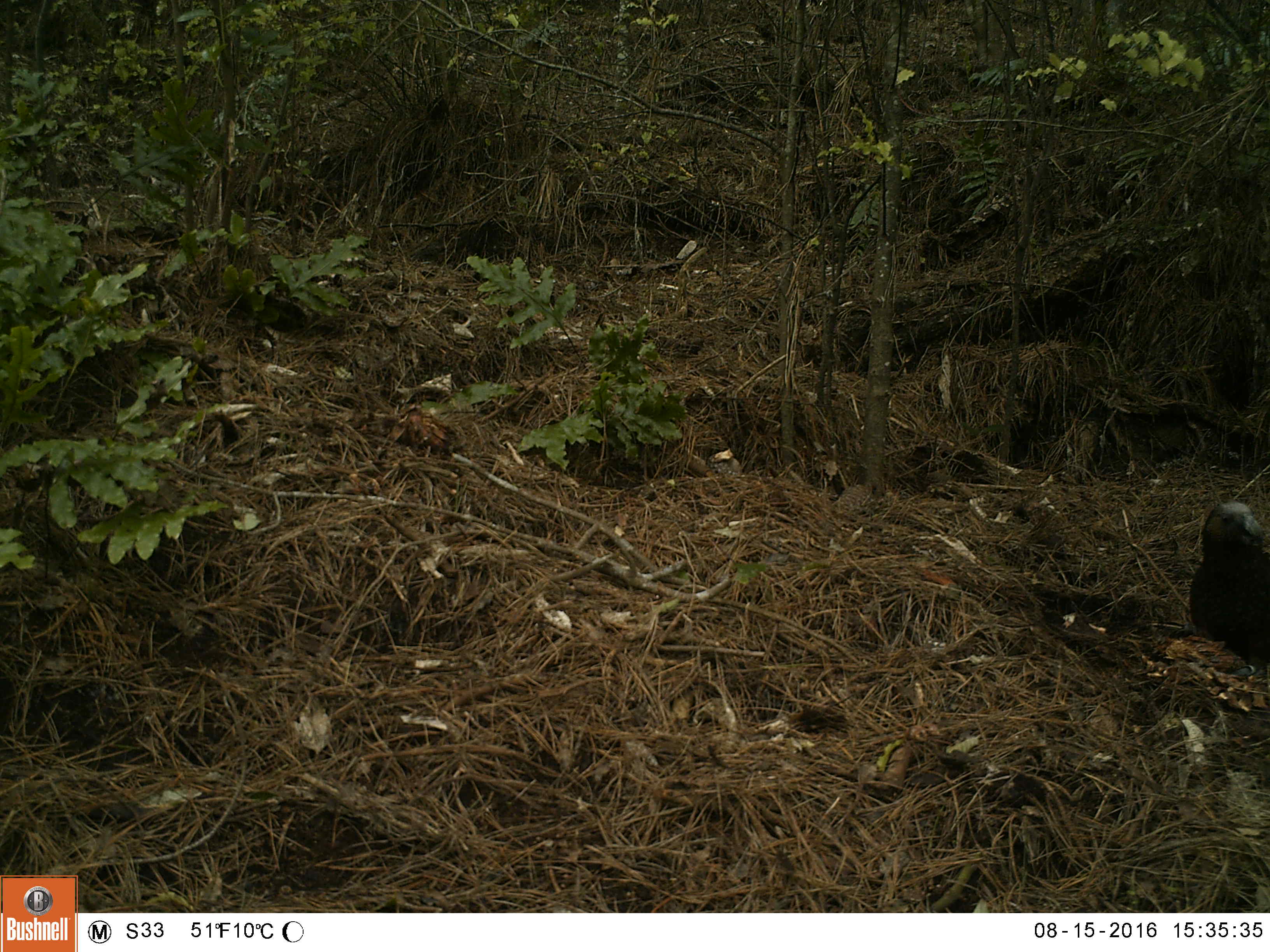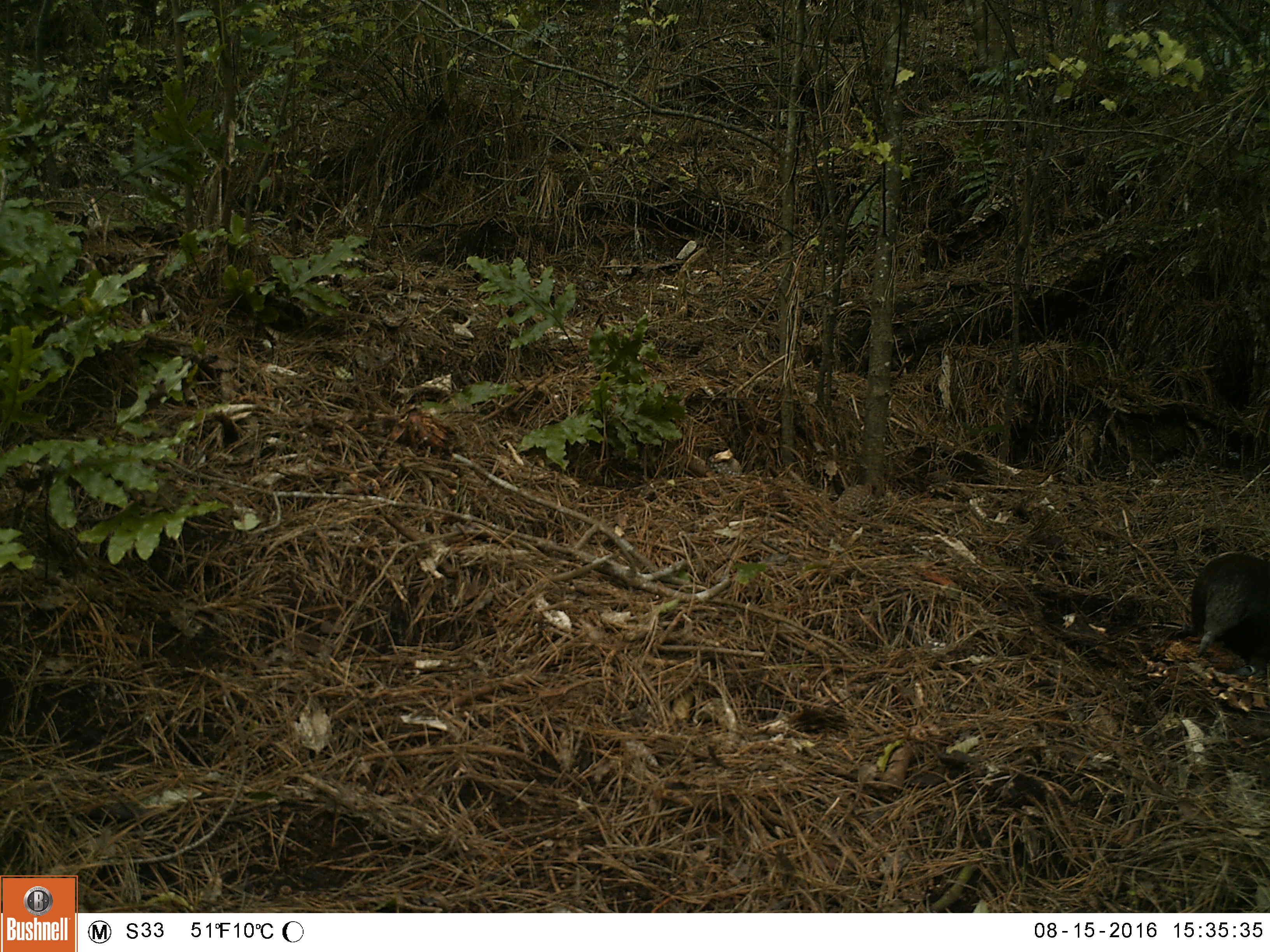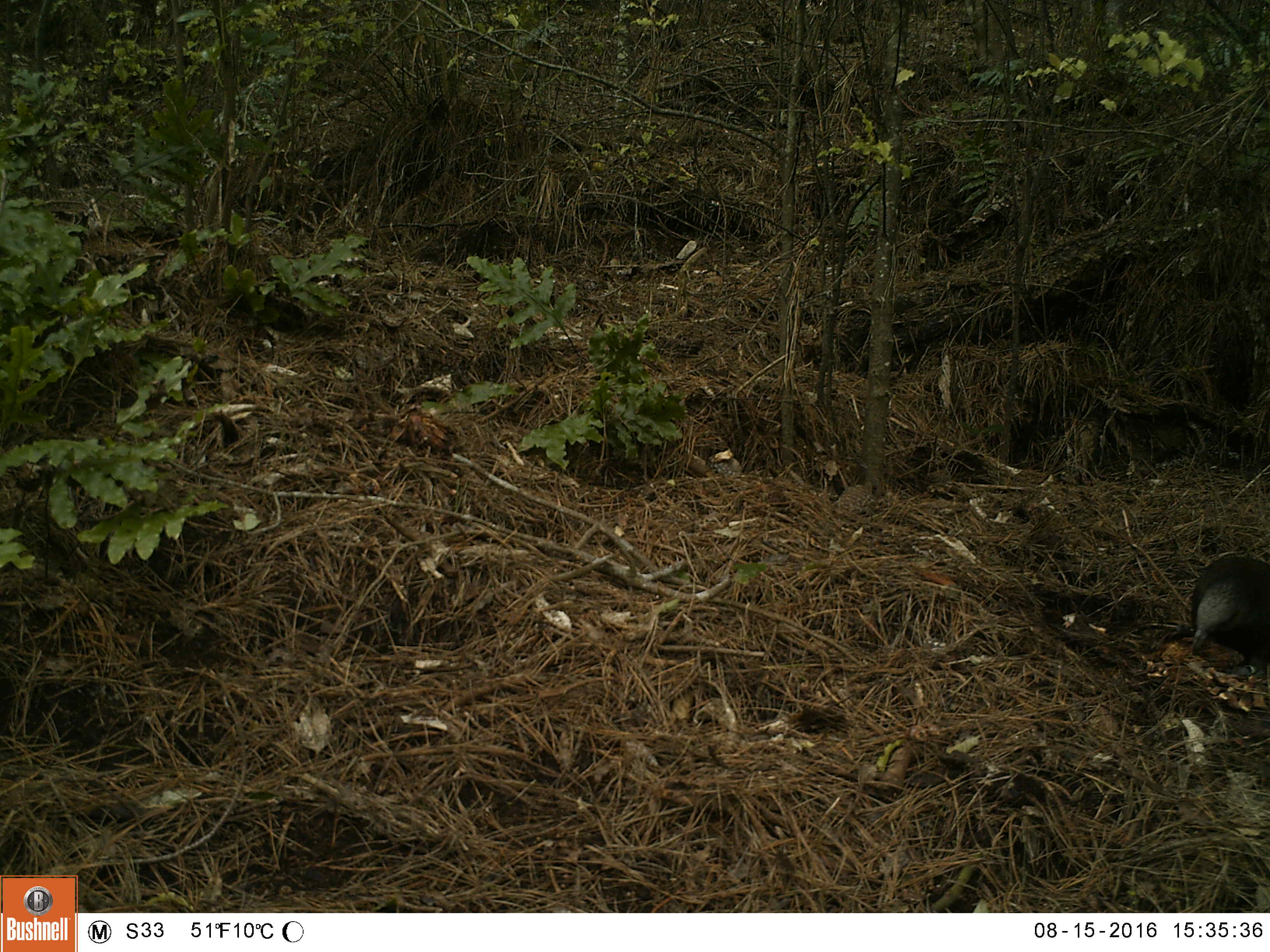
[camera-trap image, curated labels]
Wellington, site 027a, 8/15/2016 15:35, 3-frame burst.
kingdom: Animalia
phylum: Chordata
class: Aves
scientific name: Aves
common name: bird